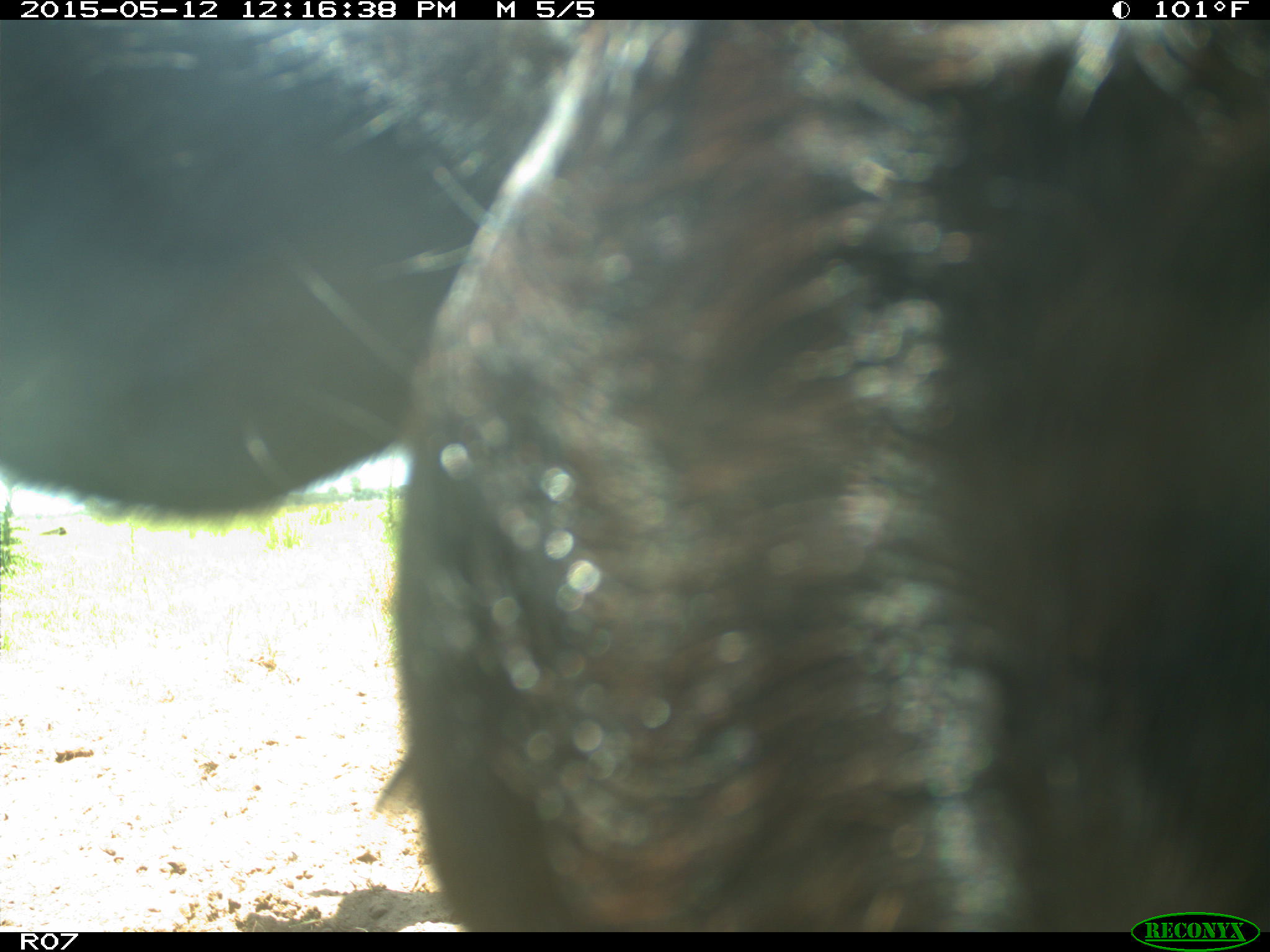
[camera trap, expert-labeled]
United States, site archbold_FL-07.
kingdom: Animalia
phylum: Chordata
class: Mammalia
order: Artiodactyla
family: Bovidae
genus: Bos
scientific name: Bos taurus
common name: domestic cow